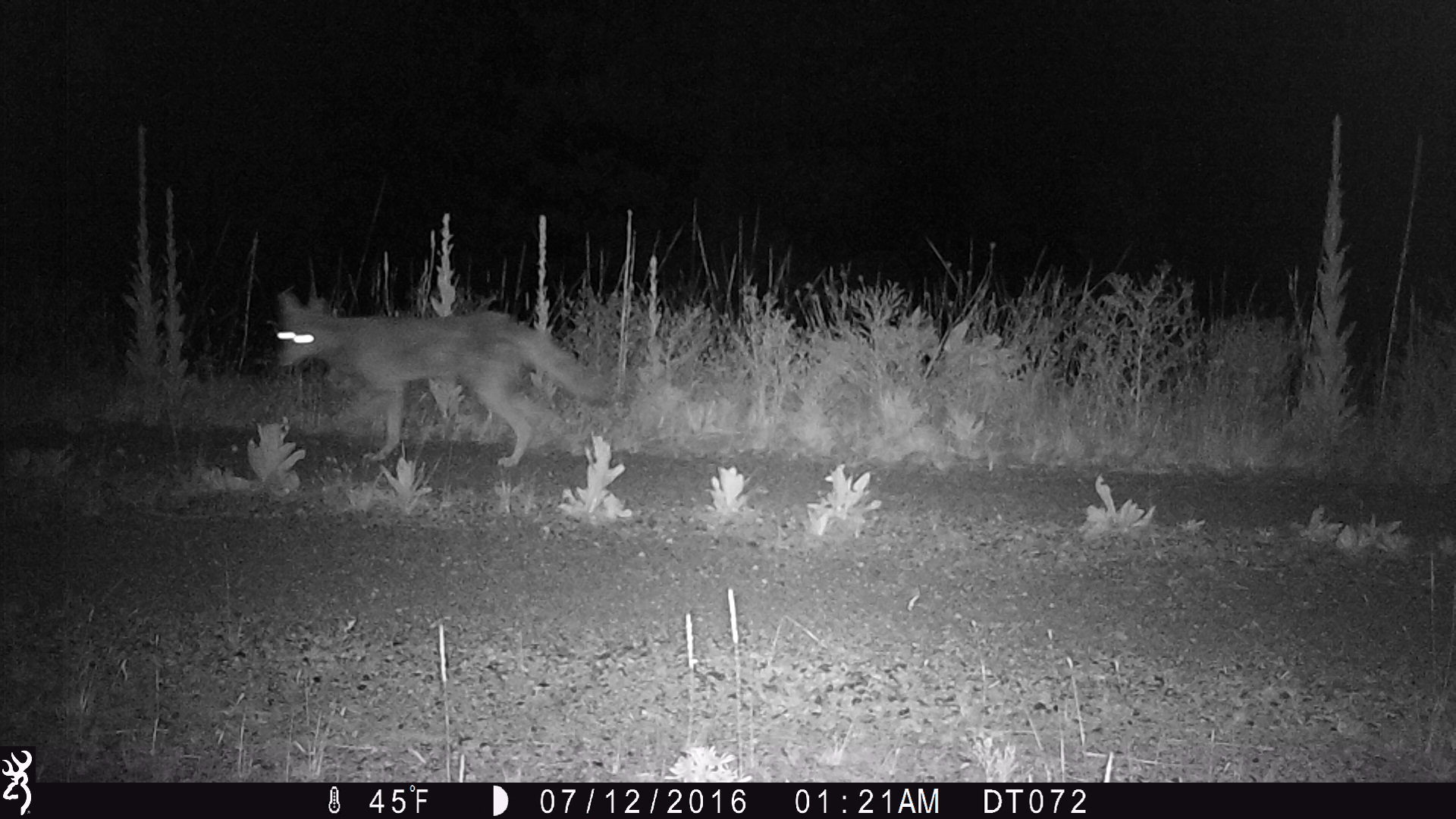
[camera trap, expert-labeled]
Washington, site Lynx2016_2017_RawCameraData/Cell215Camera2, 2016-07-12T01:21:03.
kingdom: Animalia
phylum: Chordata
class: Mammalia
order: Carnivora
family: Canidae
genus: Canis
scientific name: Canis latrans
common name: coyote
Canis latrans (coyote). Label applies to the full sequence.